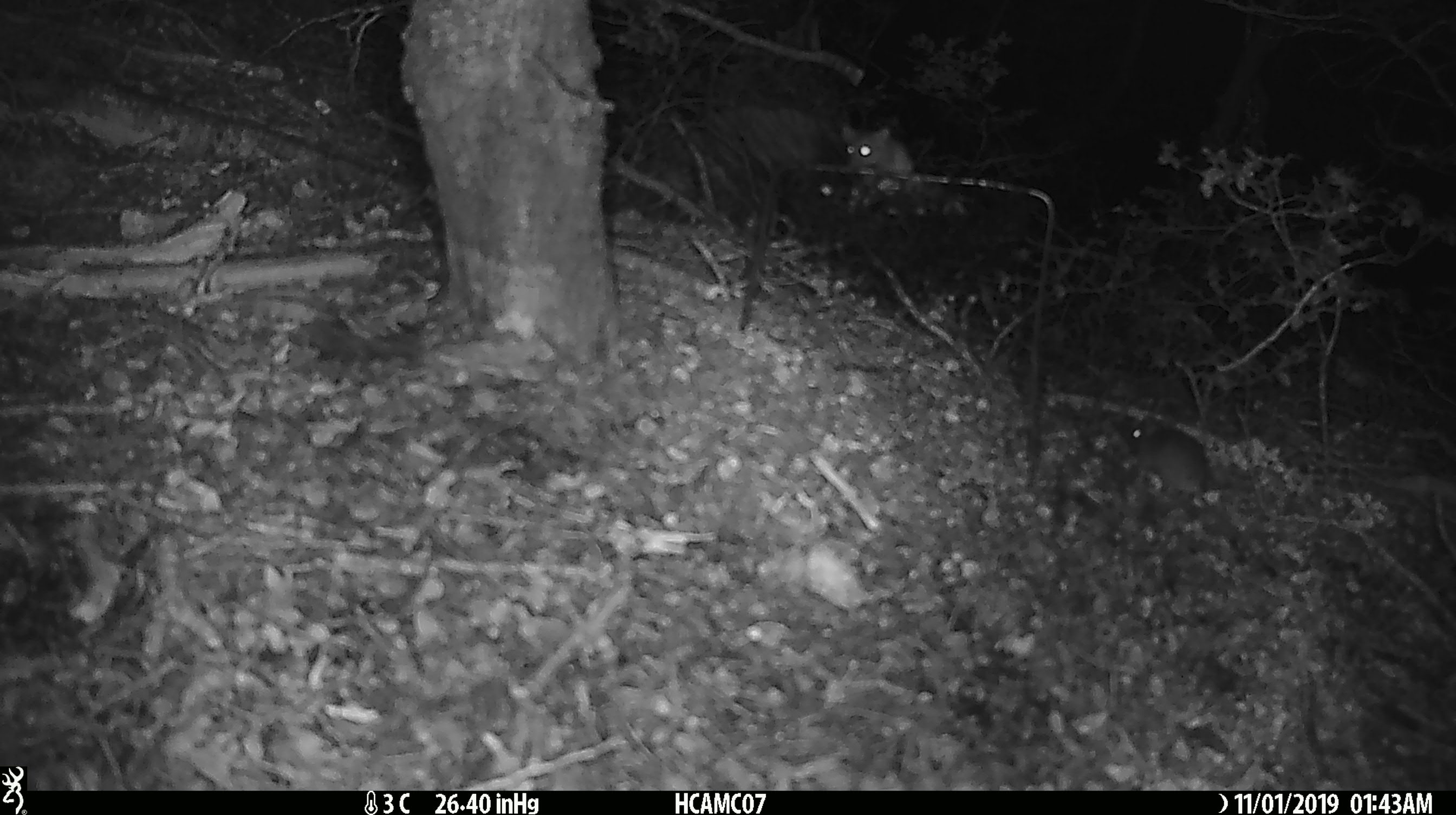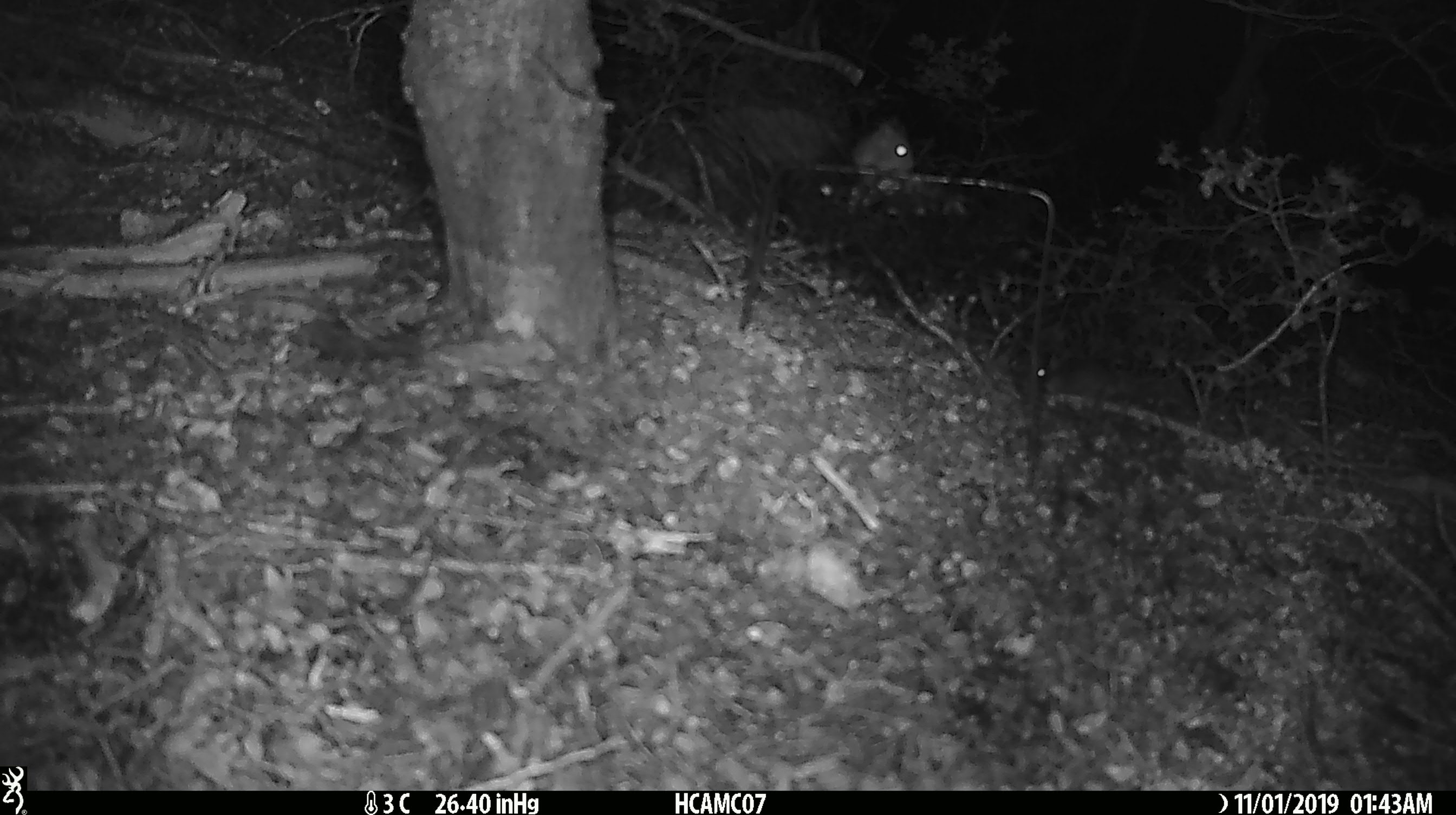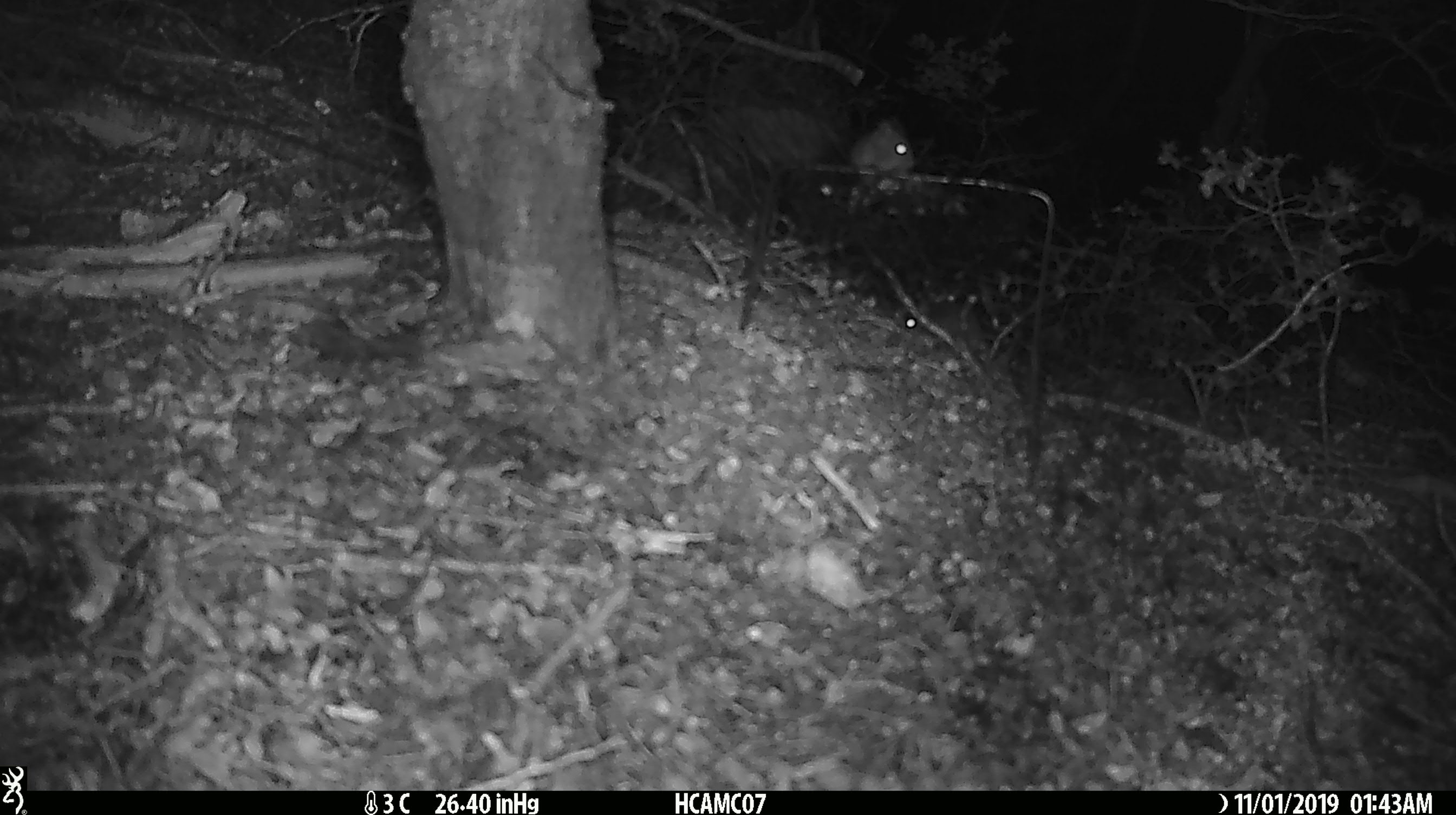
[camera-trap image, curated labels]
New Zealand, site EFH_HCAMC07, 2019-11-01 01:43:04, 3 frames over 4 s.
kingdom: Animalia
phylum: Chordata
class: Mammalia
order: Rodentia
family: Muridae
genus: Mus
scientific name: Mus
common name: mouse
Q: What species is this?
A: Mouse (Mus).